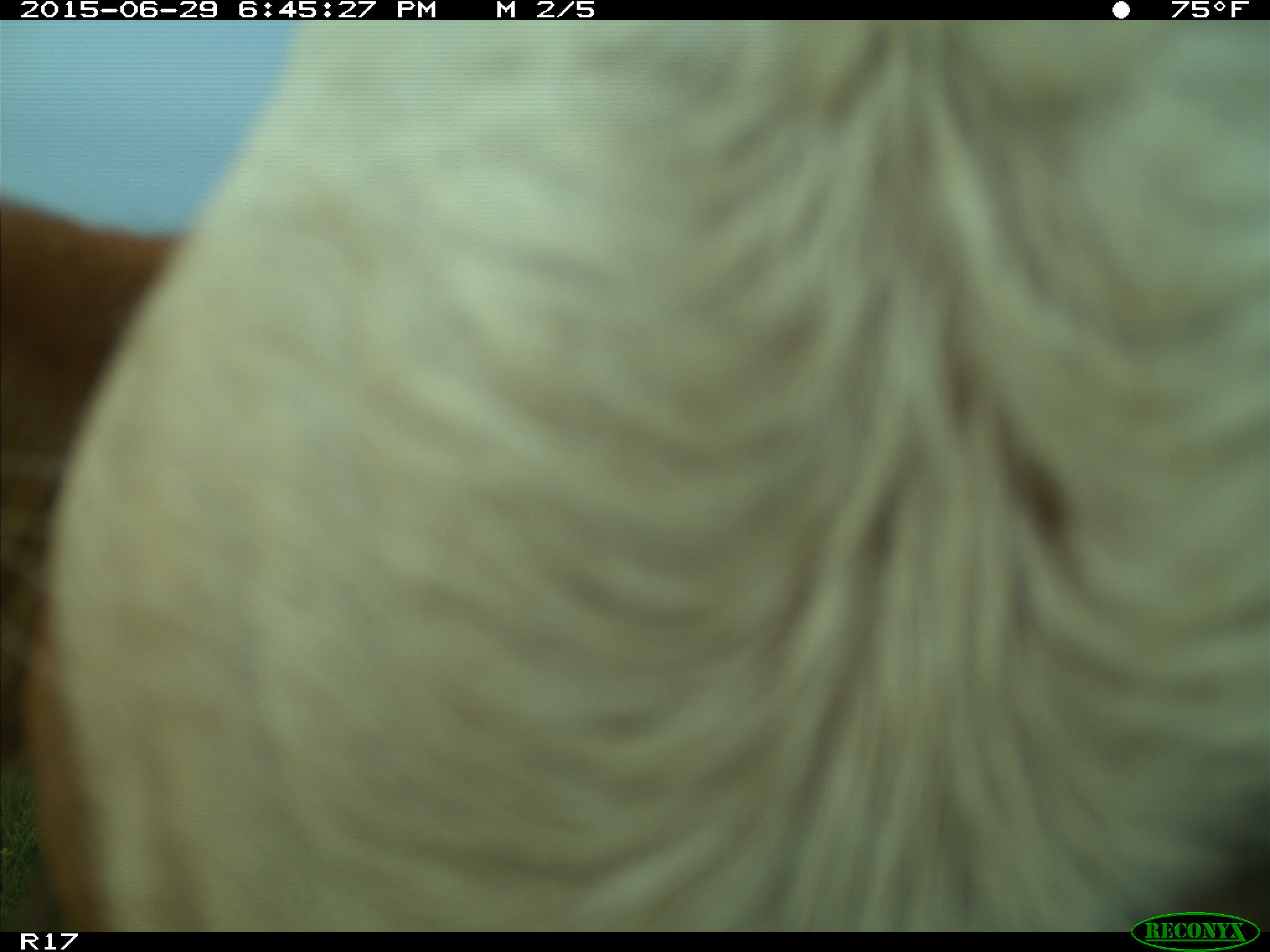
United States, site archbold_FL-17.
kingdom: Animalia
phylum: Chordata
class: Mammalia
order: Artiodactyla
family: Bovidae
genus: Bos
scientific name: Bos taurus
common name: domestic cow